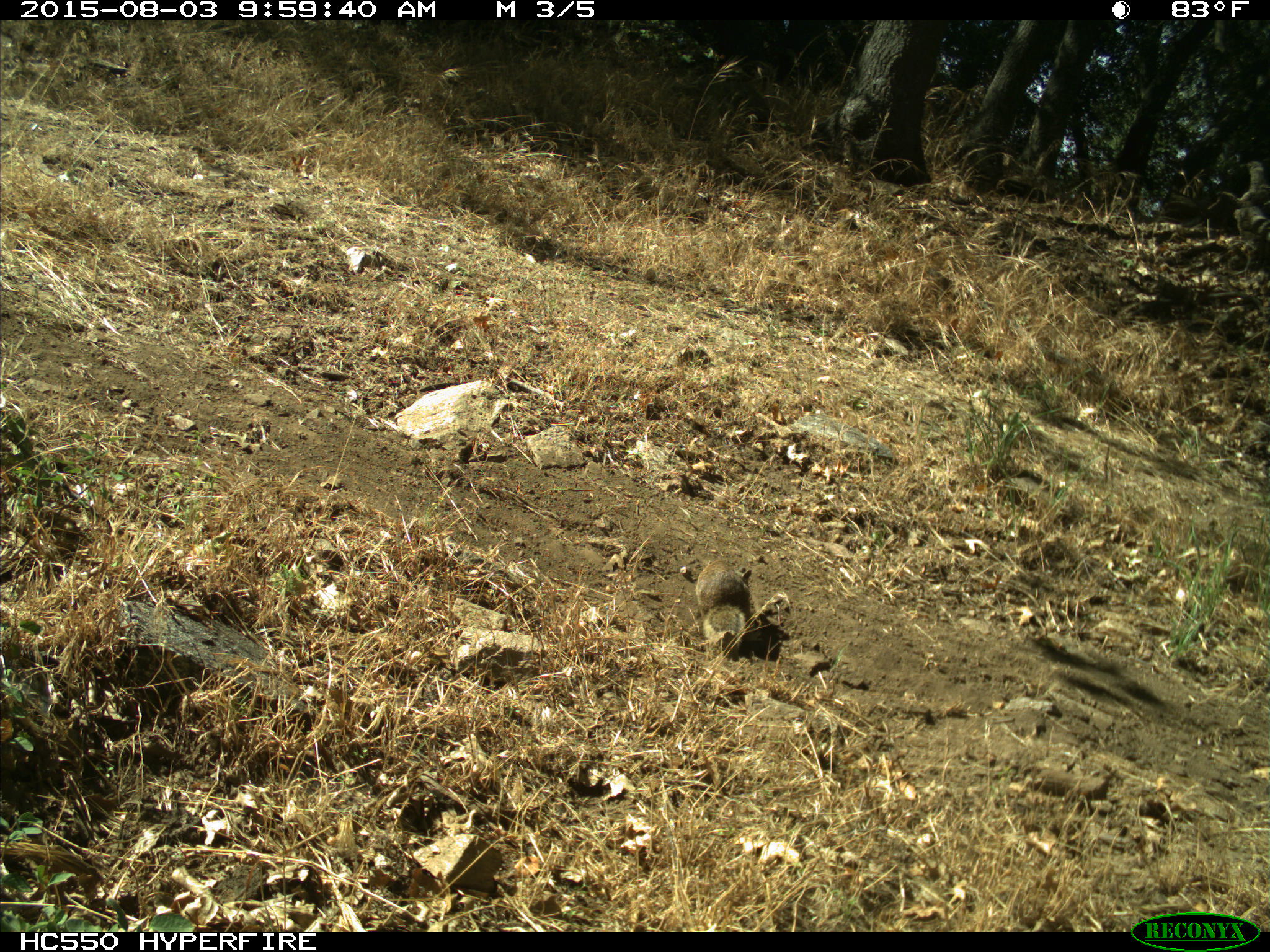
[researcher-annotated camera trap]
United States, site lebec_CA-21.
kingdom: Animalia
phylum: Chordata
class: Mammalia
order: Rodentia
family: Sciuridae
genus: Otospermophilus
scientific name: Otospermophilus beecheyi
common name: california ground squirrel